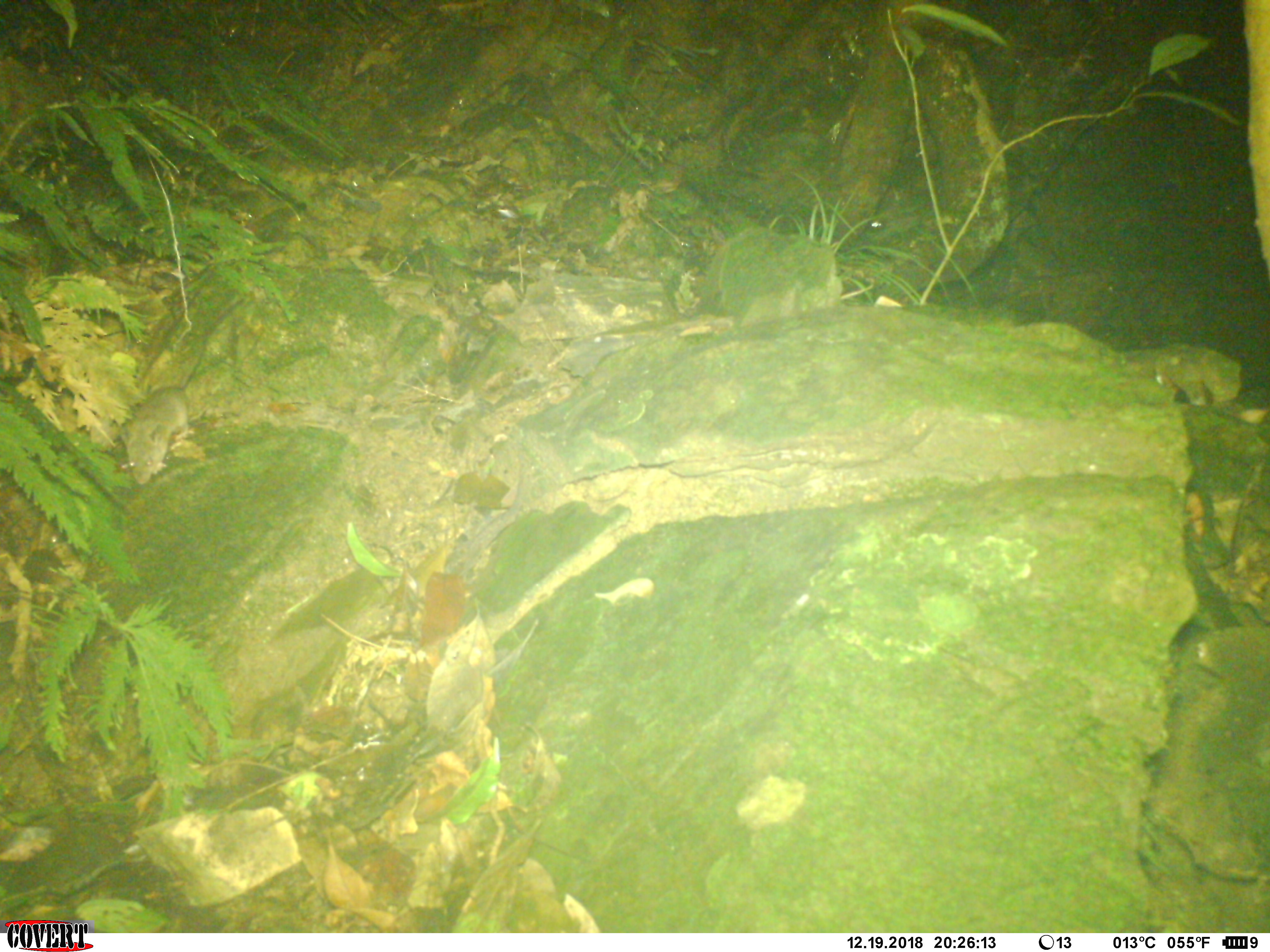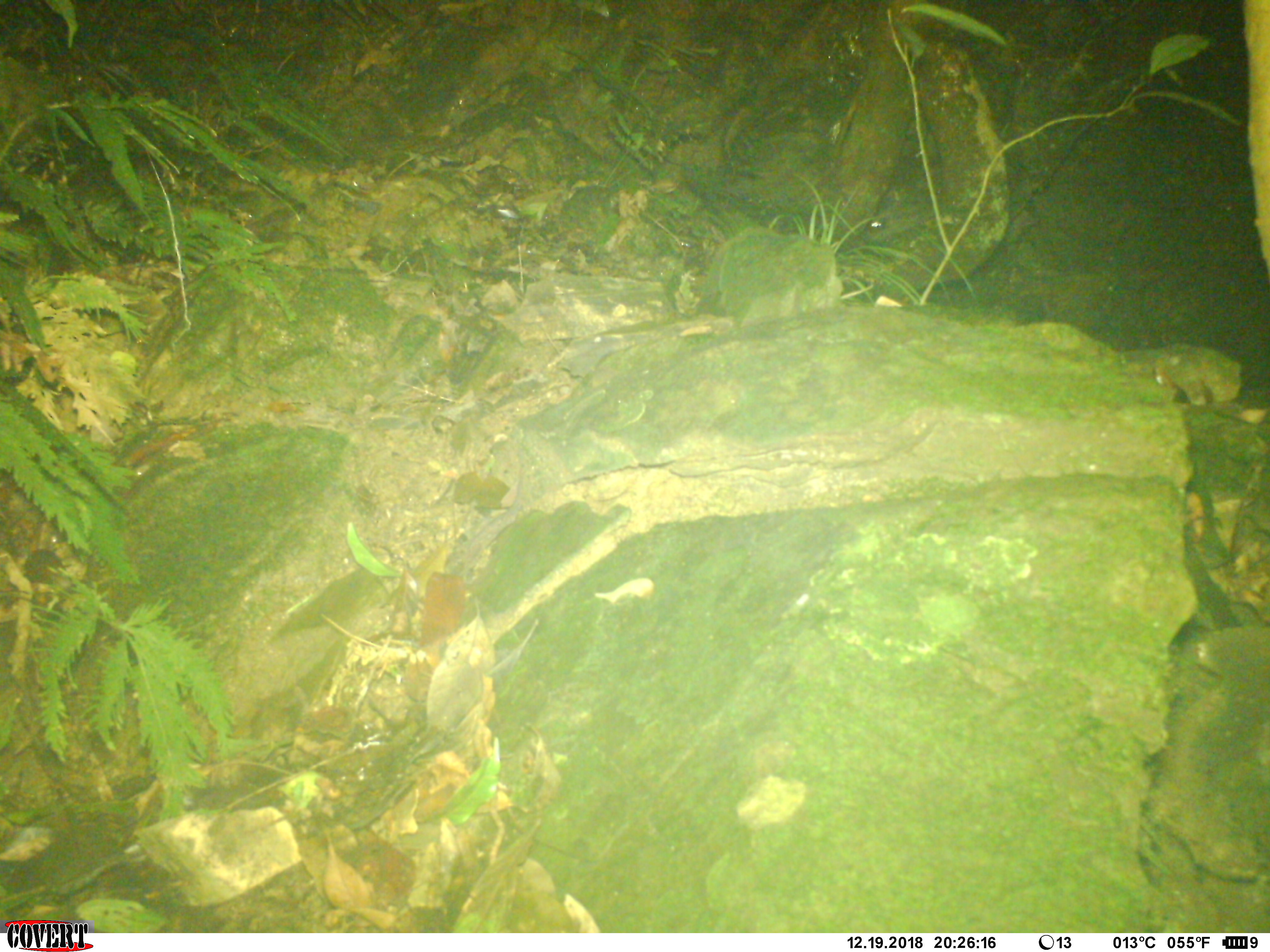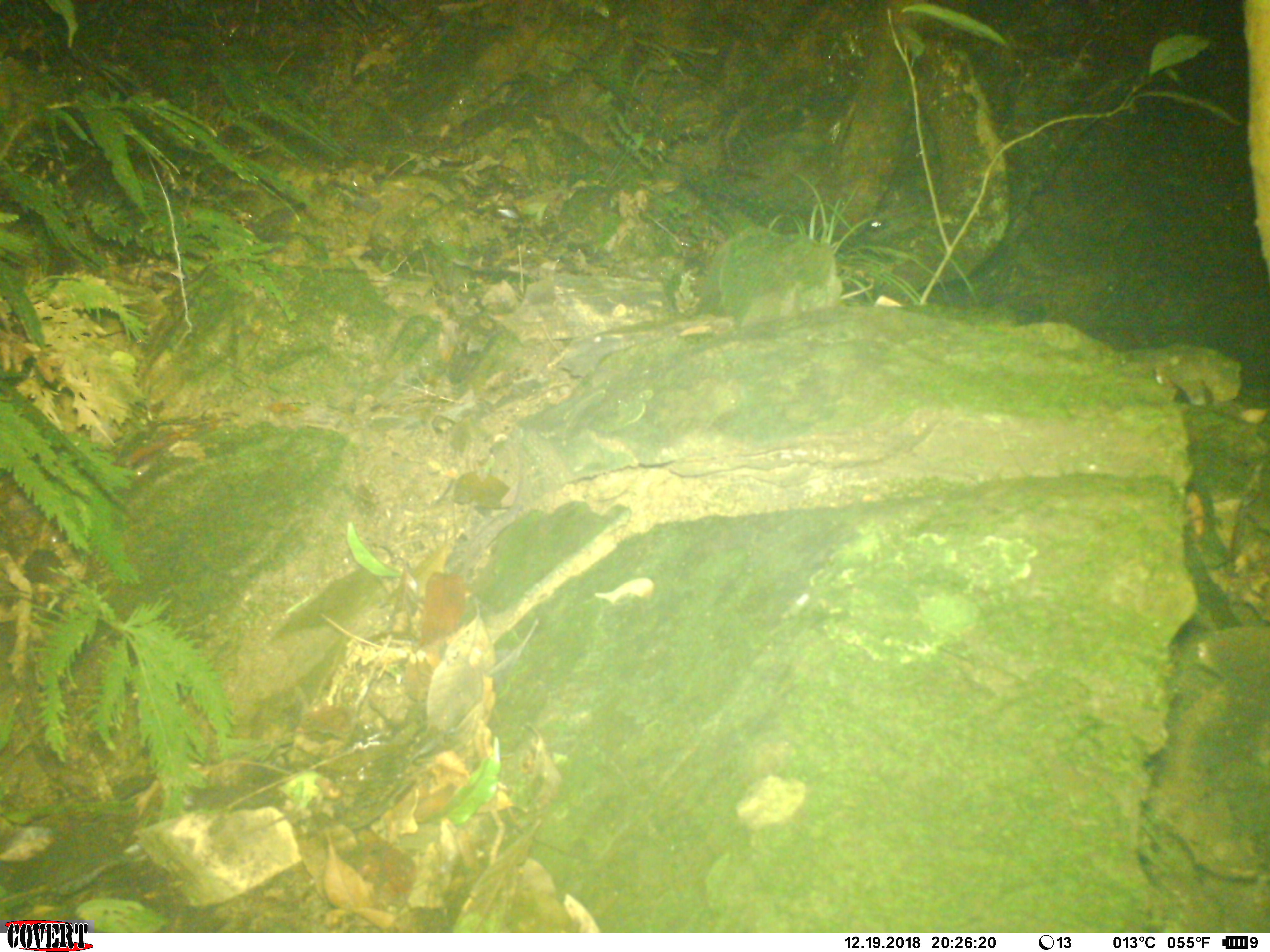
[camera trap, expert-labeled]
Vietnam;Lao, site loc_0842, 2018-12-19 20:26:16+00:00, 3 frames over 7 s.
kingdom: Animalia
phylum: Chordata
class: Mammalia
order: Rodentia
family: Muridae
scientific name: Muridae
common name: old-world mice and rats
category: unidentified murid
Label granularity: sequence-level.